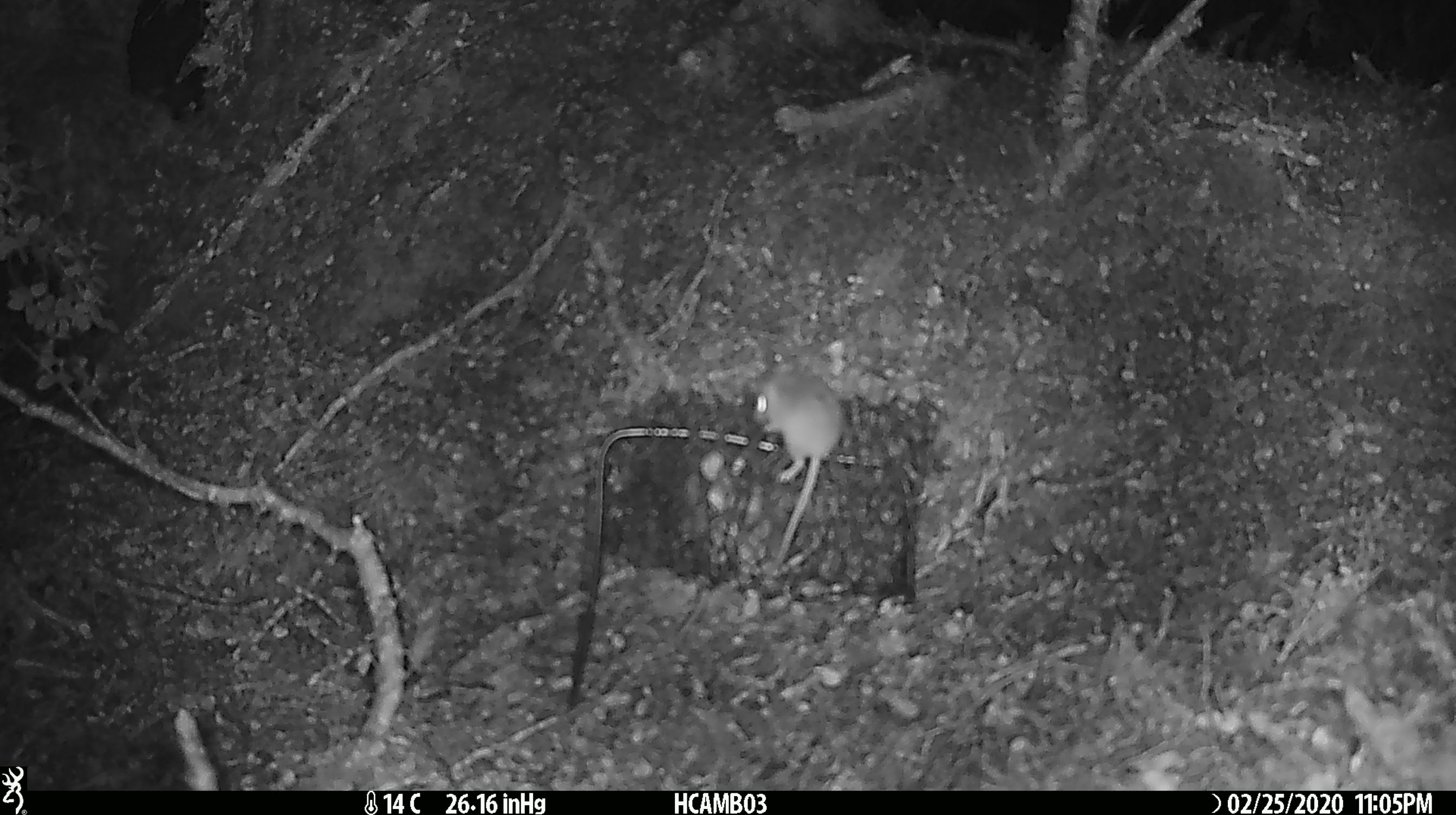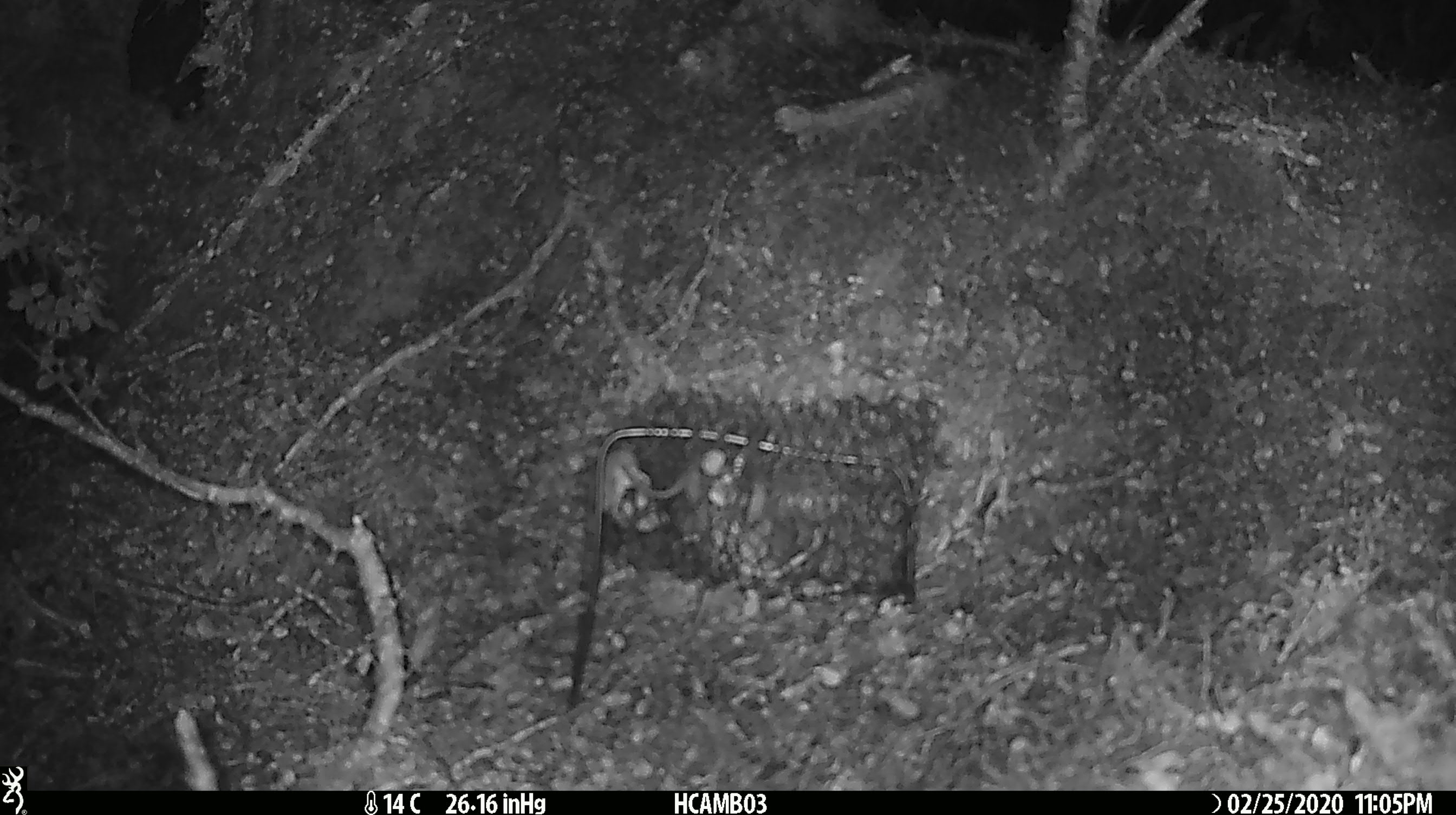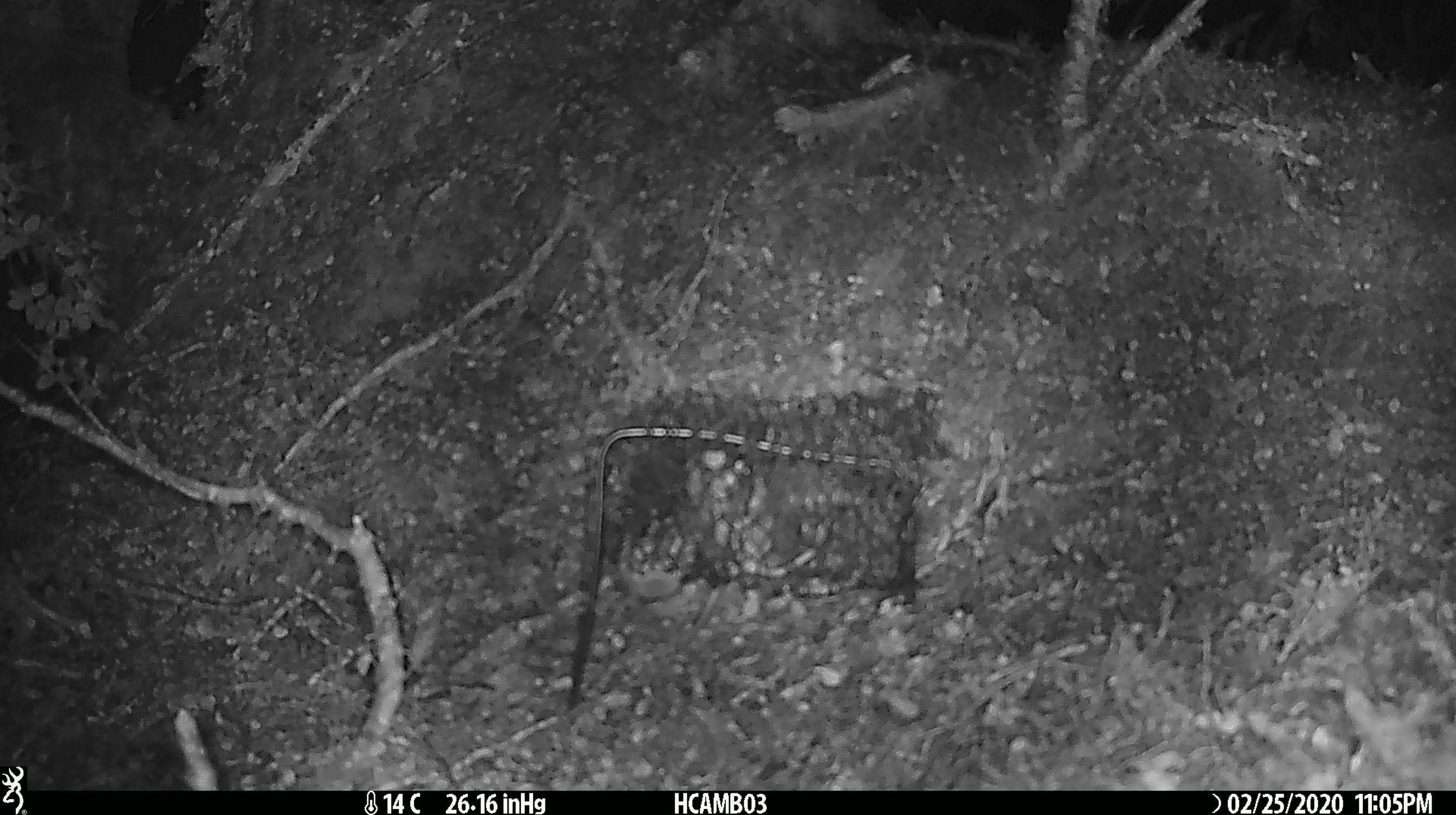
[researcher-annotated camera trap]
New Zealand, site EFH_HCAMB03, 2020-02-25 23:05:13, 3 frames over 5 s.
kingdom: Animalia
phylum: Chordata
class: Mammalia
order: Rodentia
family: Muridae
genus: Mus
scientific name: Mus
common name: mouse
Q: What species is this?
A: Mouse (Mus).